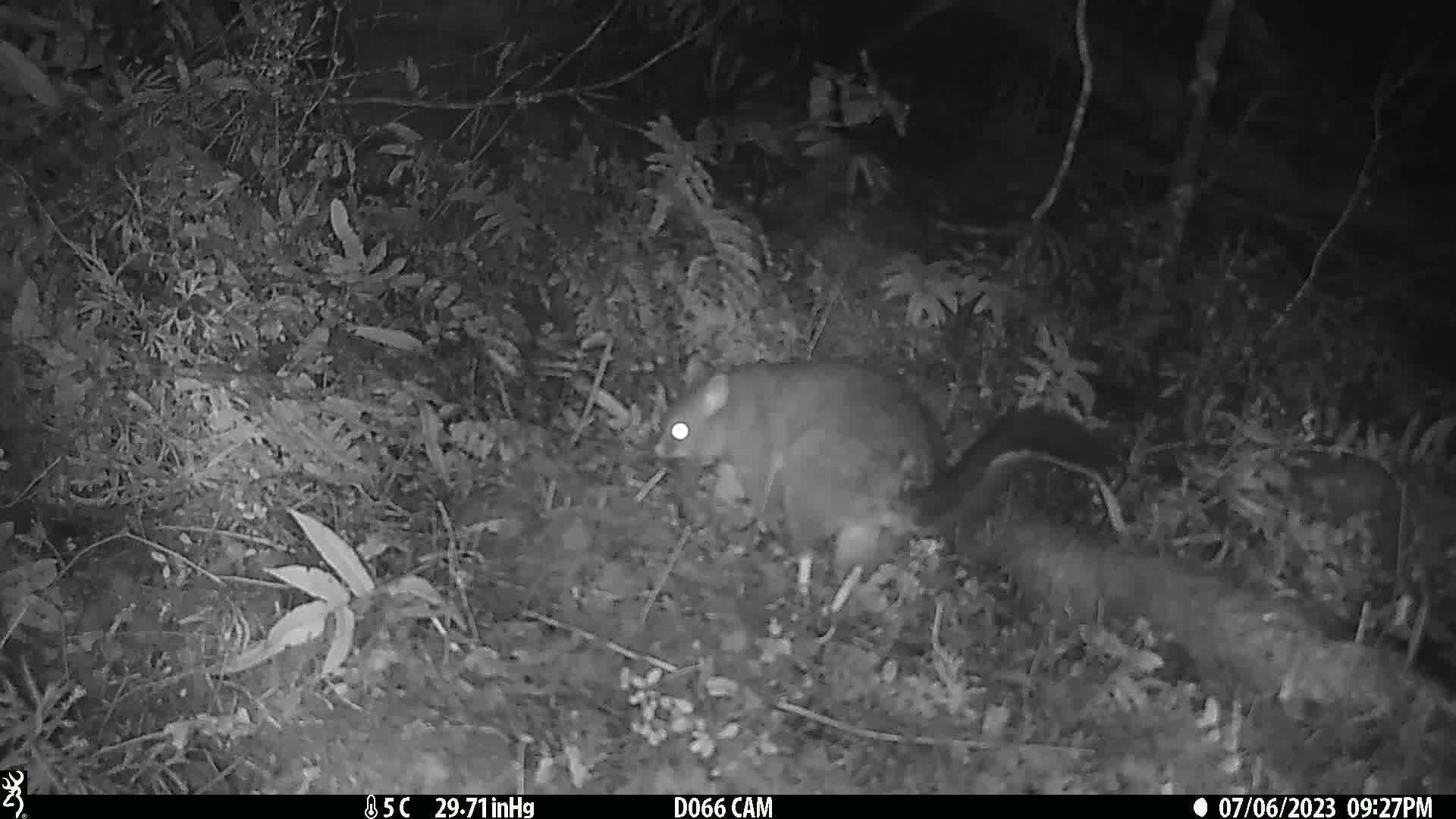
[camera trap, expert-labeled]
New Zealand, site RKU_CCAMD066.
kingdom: Animalia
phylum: Chordata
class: Mammalia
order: Diprotodontia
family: Phalangeridae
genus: Trichosurus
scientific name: Trichosurus vulpecula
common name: common brushtail possum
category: possum